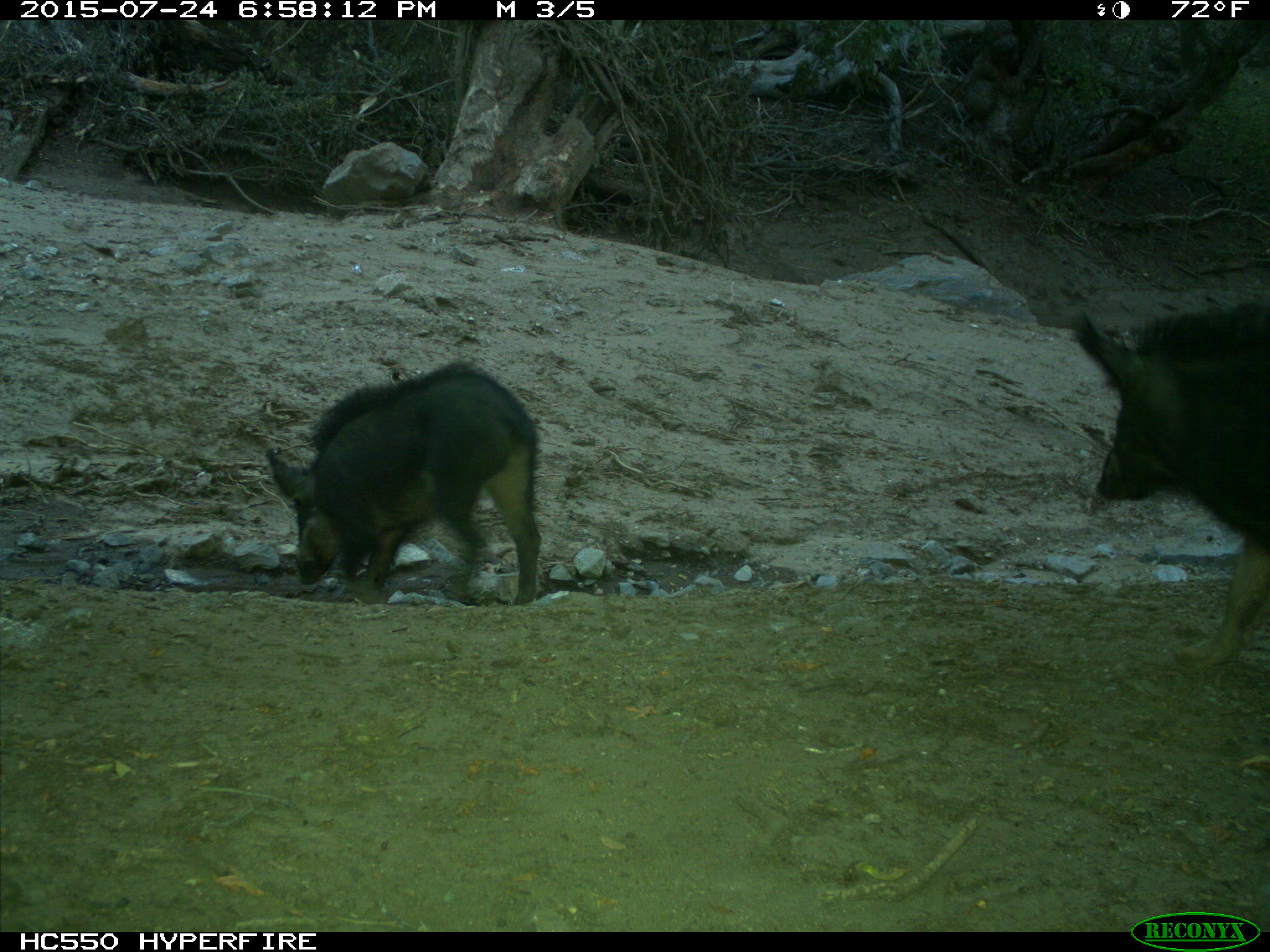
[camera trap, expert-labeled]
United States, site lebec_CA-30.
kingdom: Animalia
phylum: Chordata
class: Mammalia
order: Artiodactyla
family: Suidae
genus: Sus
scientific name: Sus scrofa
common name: wild boar